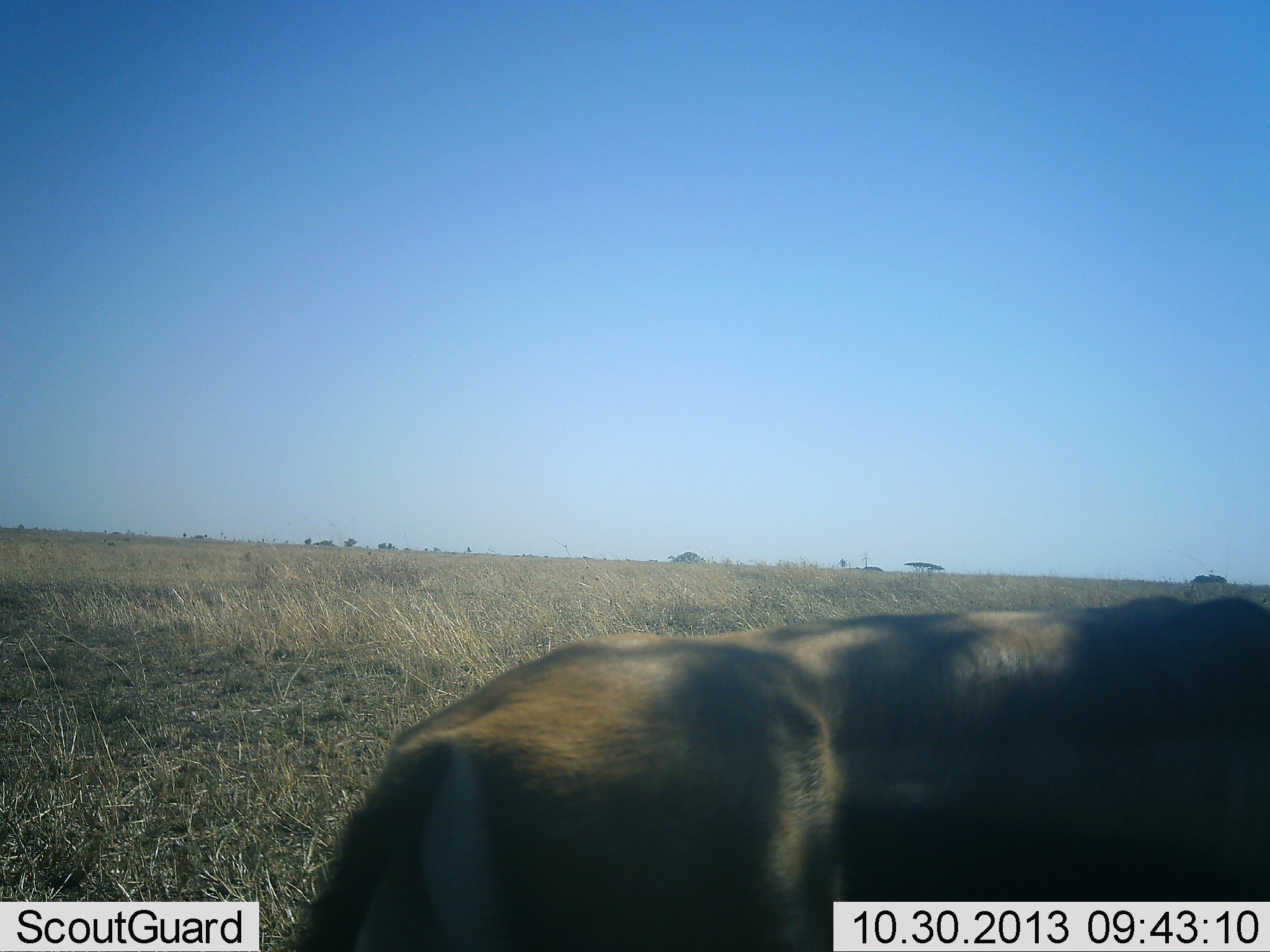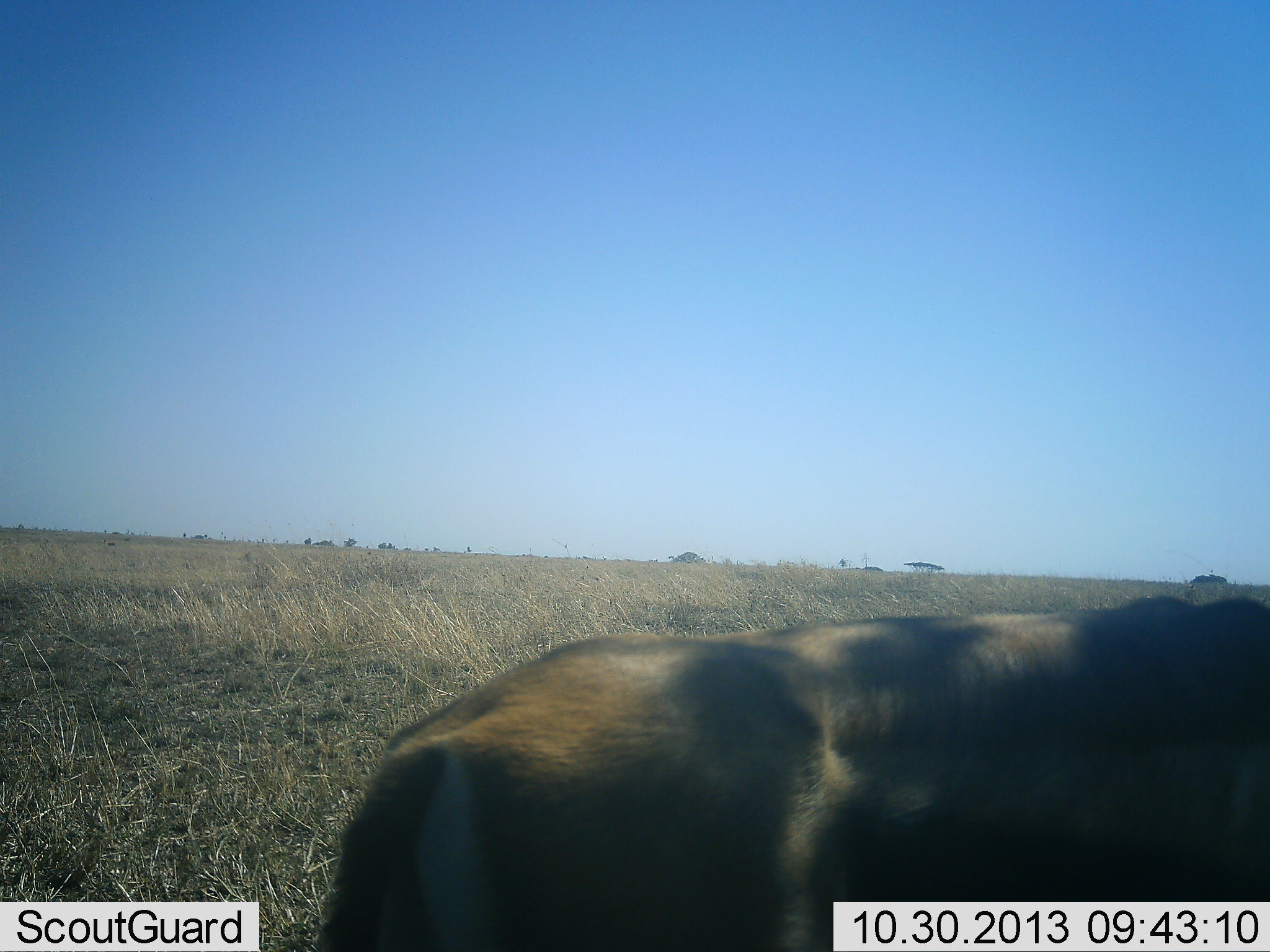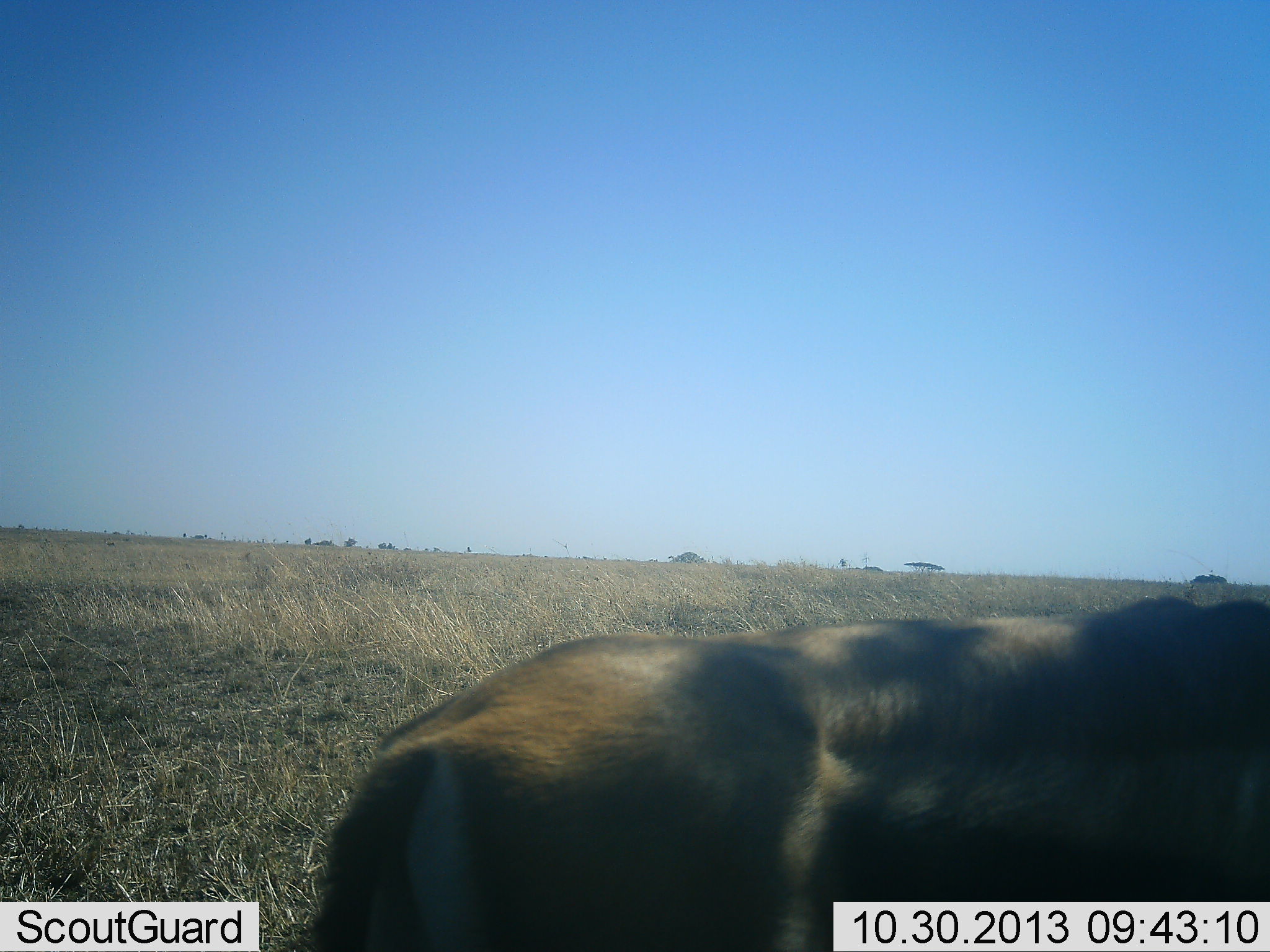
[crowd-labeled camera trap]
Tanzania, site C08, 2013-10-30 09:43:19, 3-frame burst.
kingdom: Animalia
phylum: Chordata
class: Mammalia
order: Artiodactyla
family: Bovidae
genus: Eudorcas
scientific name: Eudorcas thomsonii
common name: thomson's gazelle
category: gazellethomsons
Gazellethomsons (thomson's gazelle) (Eudorcas thomsonii), count 1. Behavior (volunteer vote fractions): standing 88%, resting 0%, moving 4%, interacting 8%. Young present (vote fraction): 0%. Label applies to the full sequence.